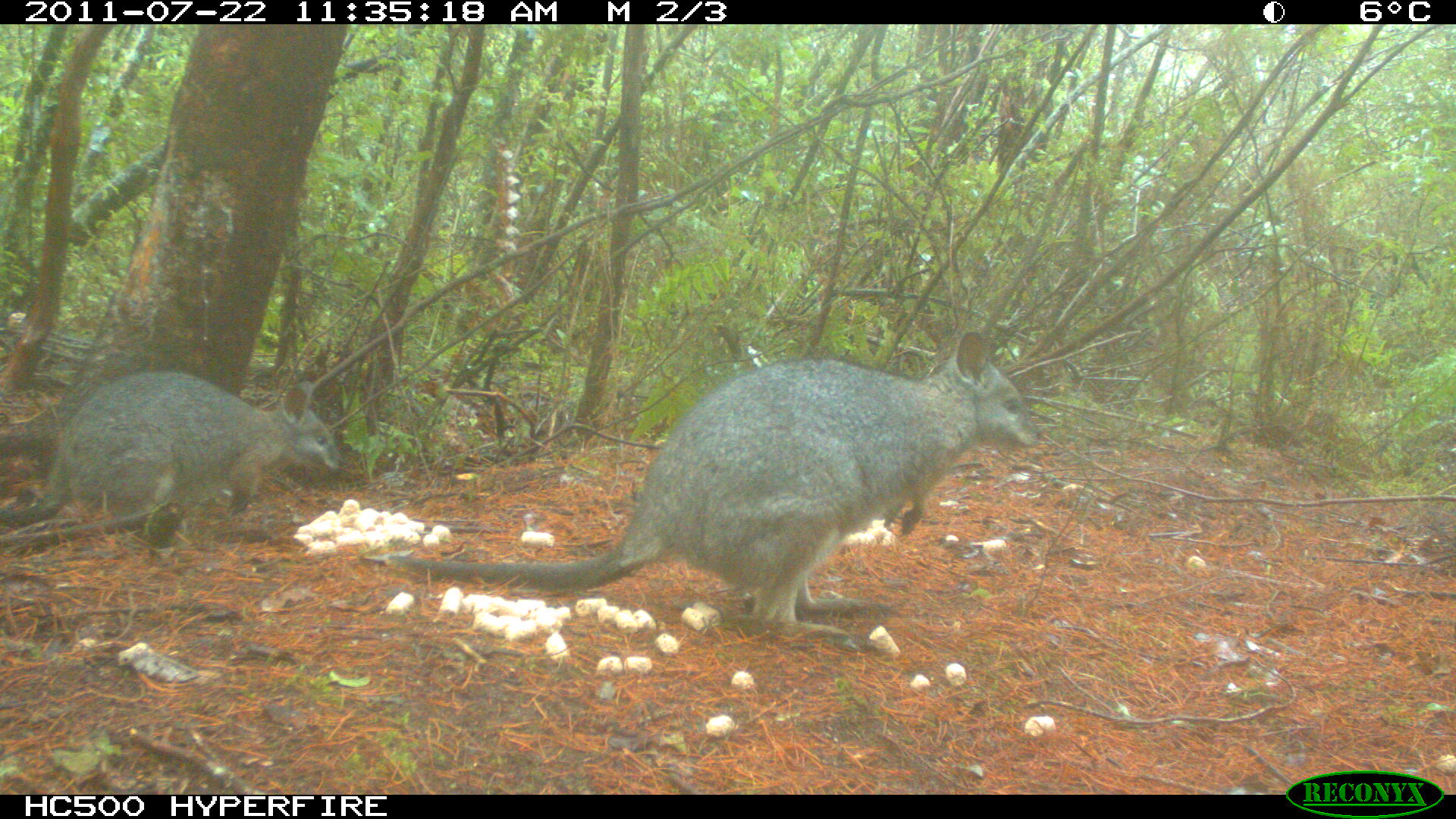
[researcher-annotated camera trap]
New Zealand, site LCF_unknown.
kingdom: Animalia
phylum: Chordata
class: Mammalia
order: Diprotodontia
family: Macropodidae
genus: Notamacropus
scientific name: Notamacropus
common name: wallaby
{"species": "wallaby (Notamacropus)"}